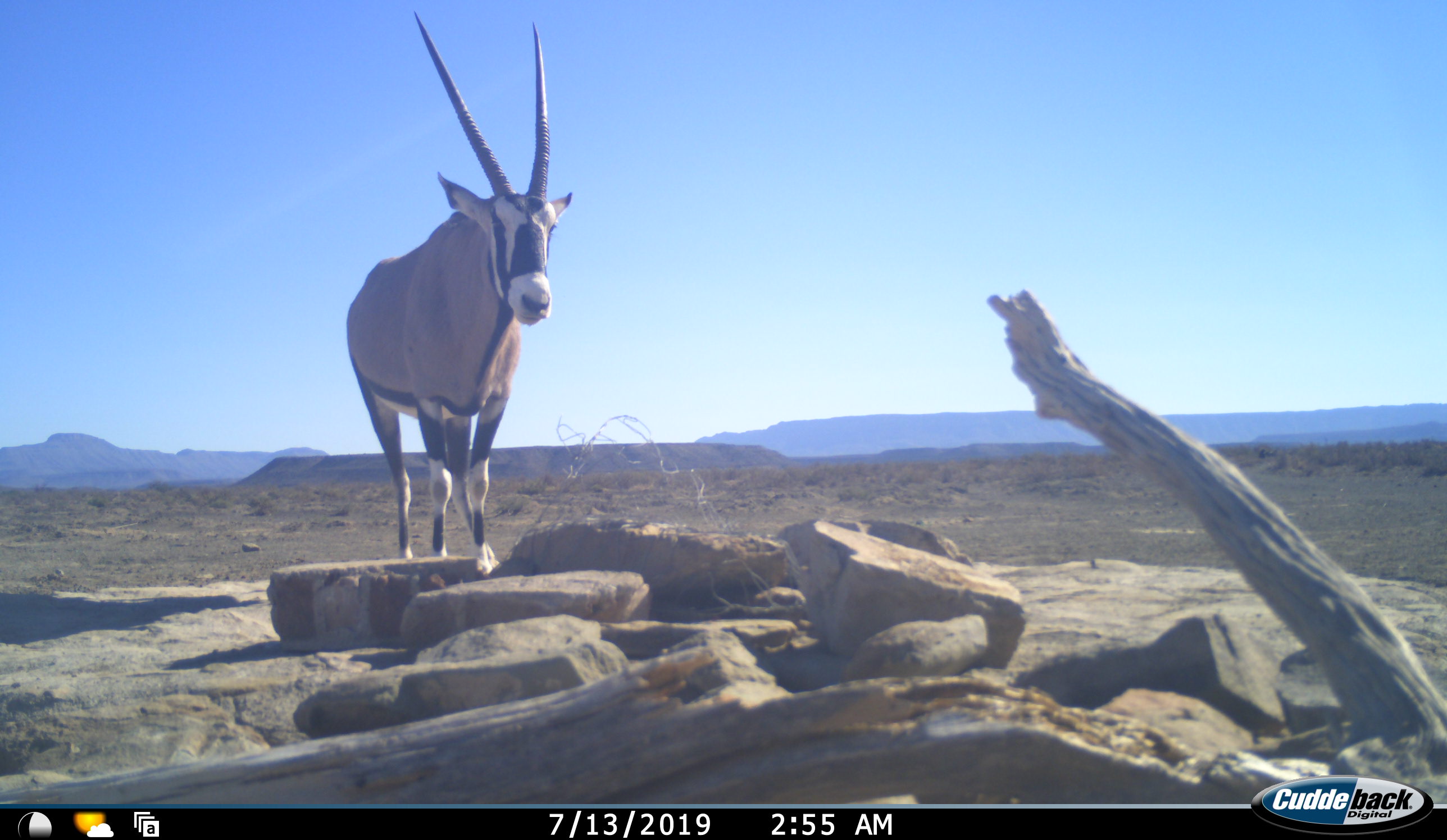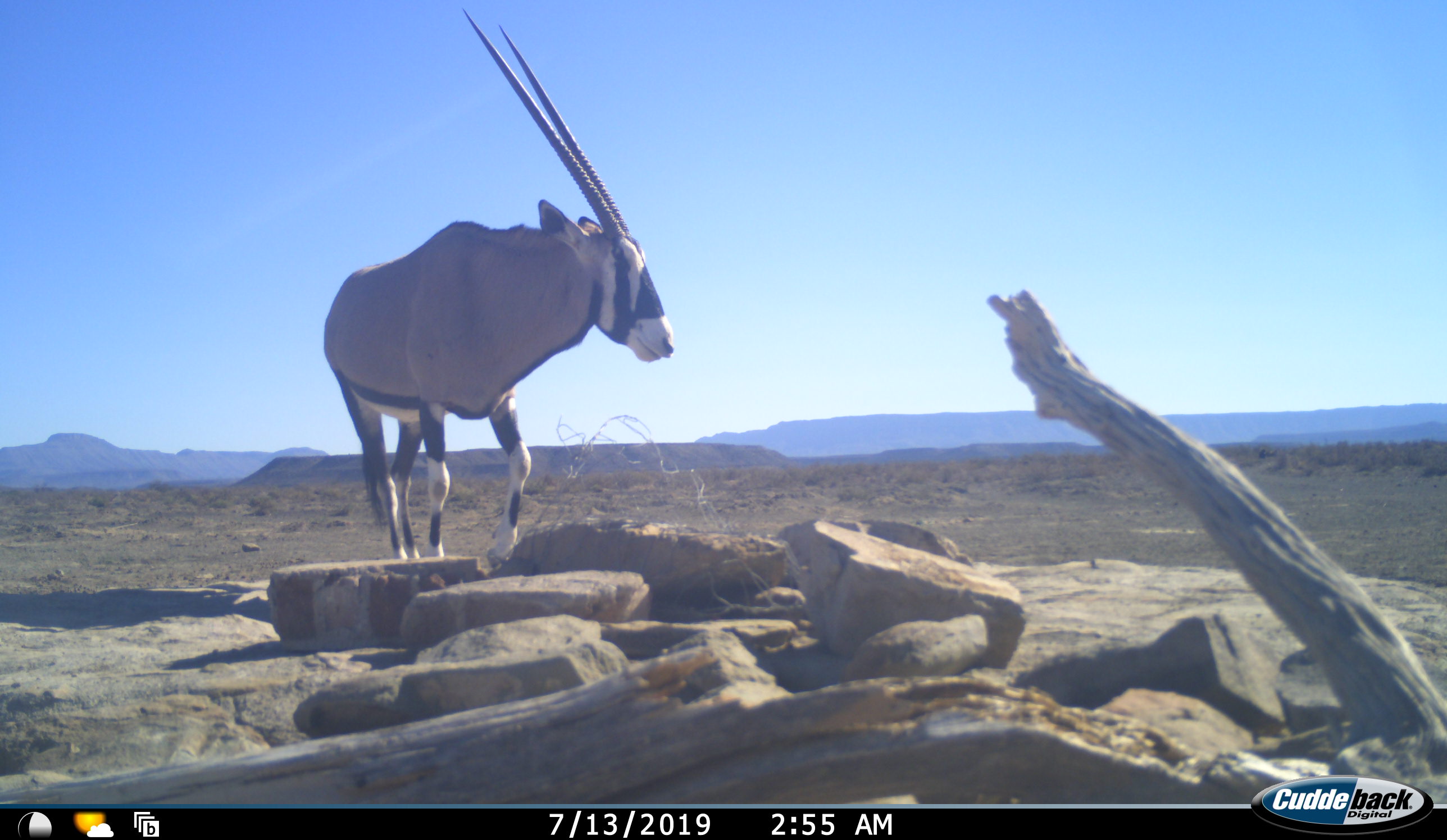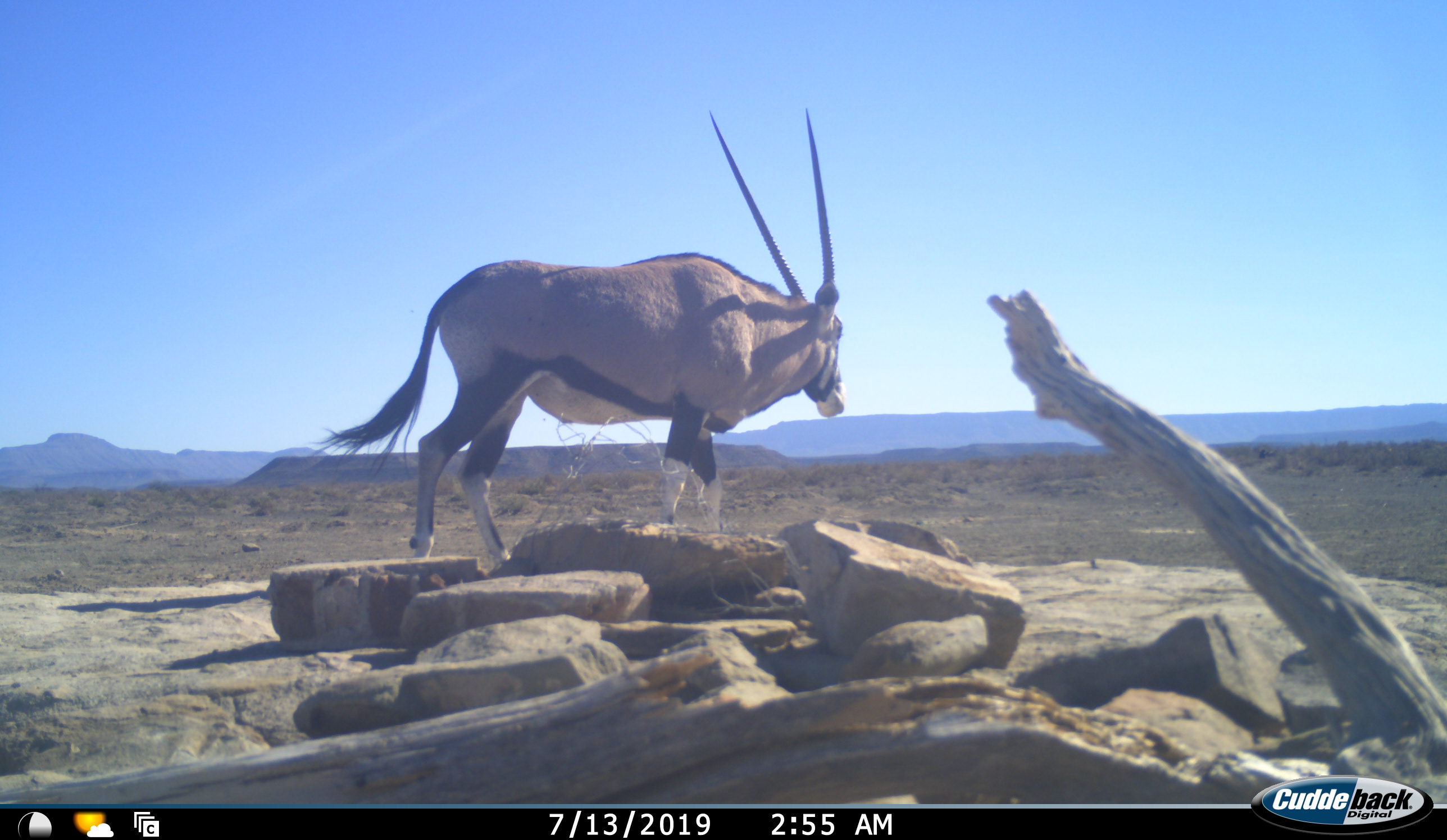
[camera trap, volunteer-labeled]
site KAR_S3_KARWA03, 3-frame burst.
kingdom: Animalia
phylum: Chordata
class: Mammalia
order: Artiodactyla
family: Bovidae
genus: Oryx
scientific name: Oryx gazella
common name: gemsbok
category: oryx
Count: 1.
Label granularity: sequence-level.